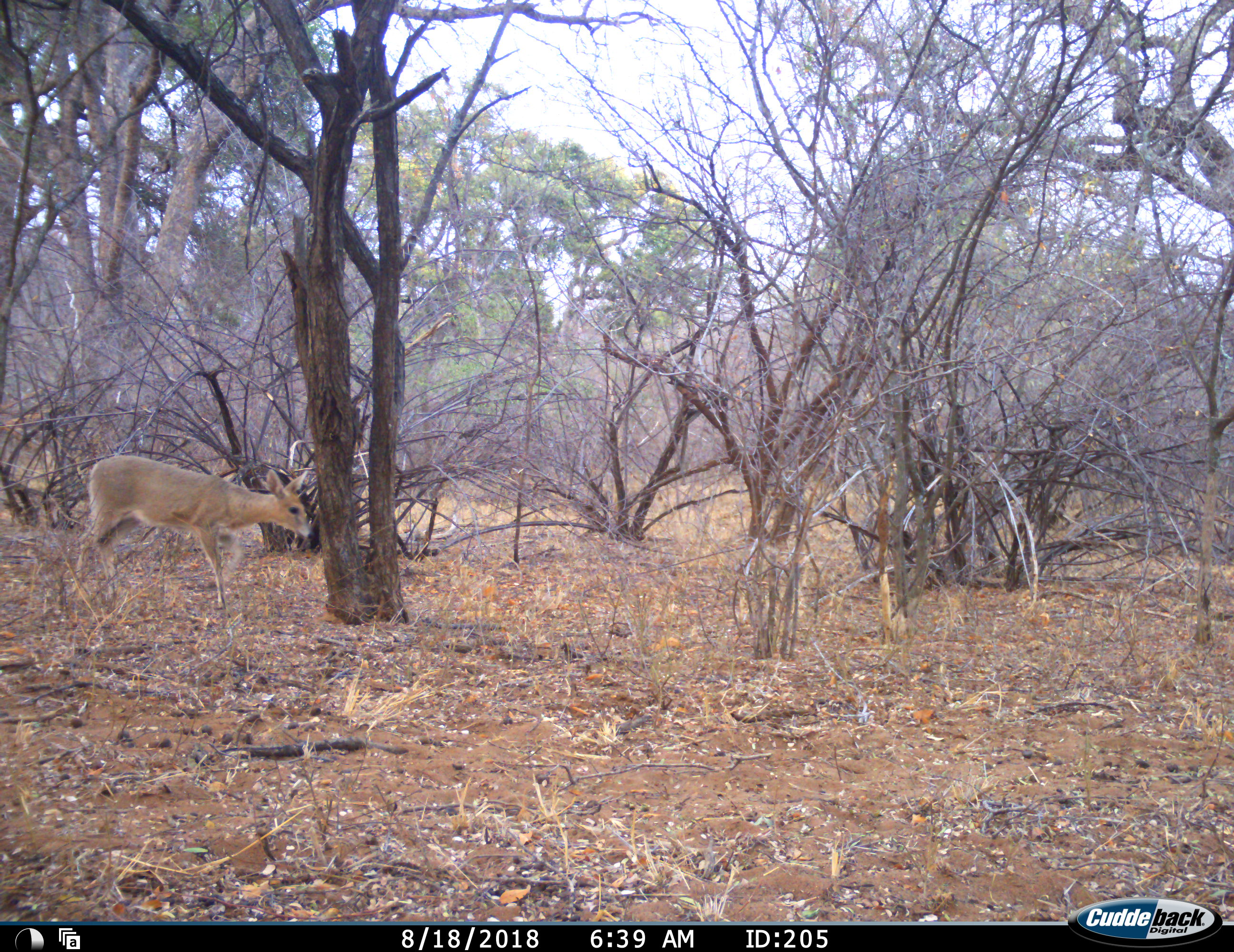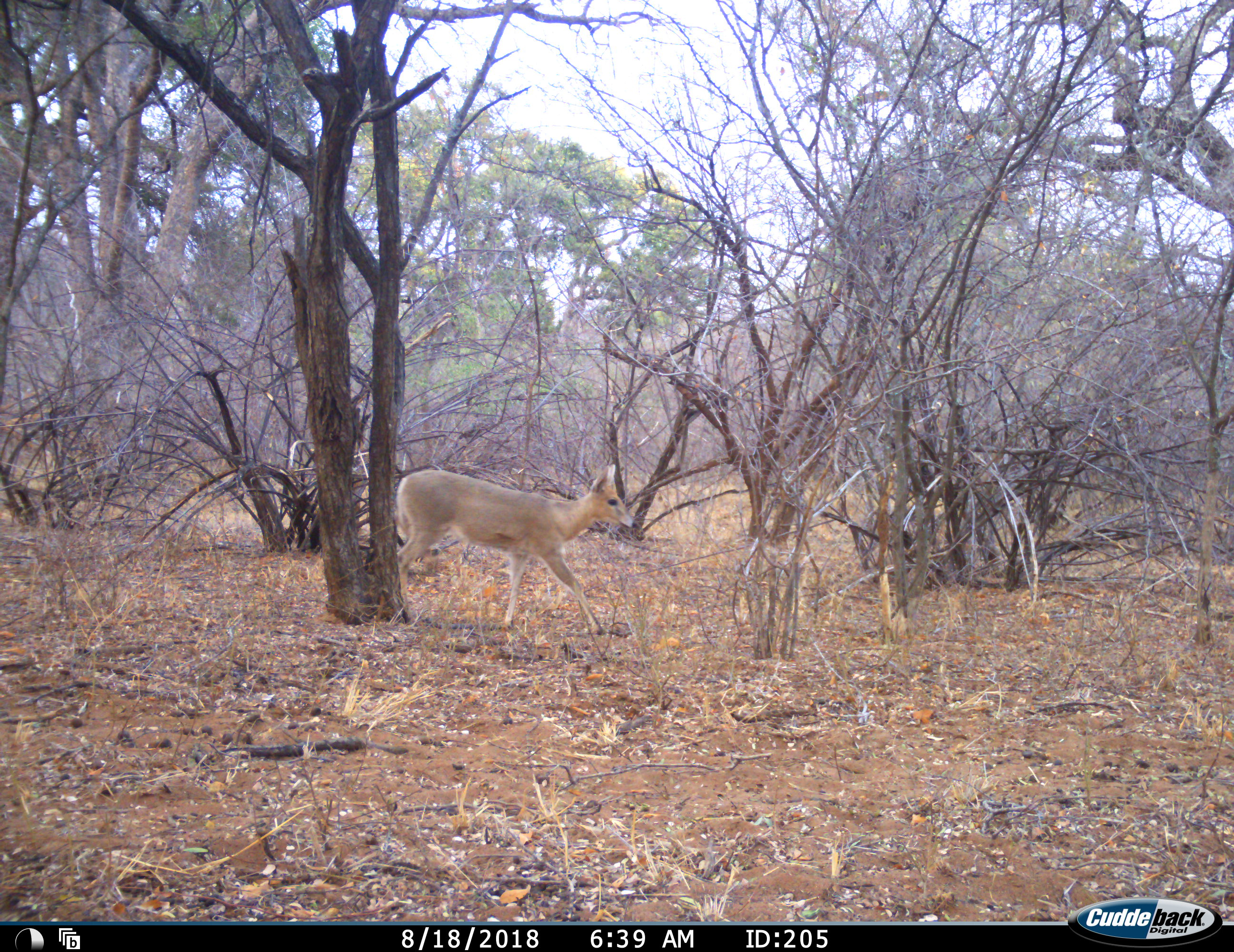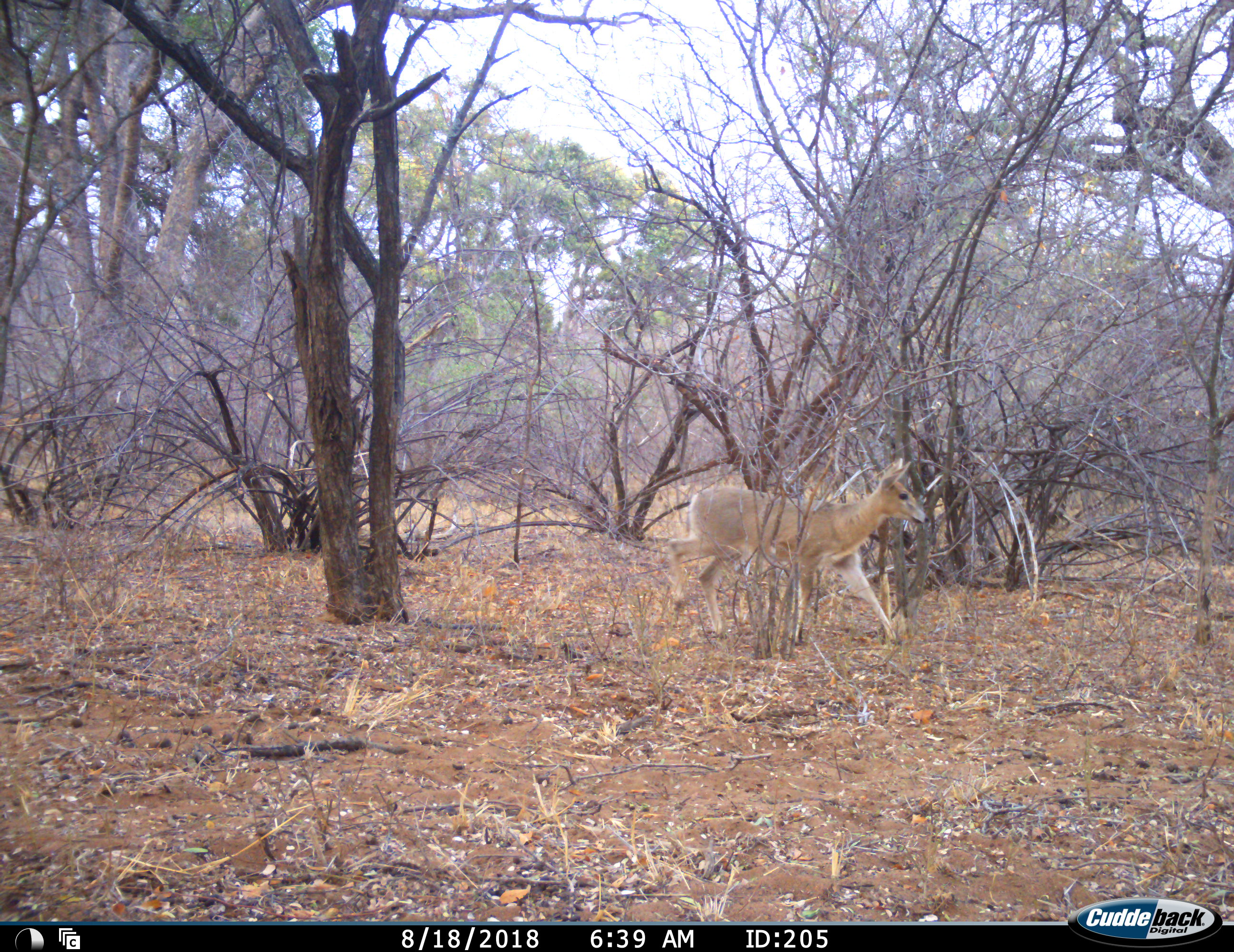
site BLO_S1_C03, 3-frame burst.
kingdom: Animalia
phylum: Chordata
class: Mammalia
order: Artiodactyla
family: Bovidae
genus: Sylvicapra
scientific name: Sylvicapra grimmia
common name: common duiker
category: duikercommongrey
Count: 1.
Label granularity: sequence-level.